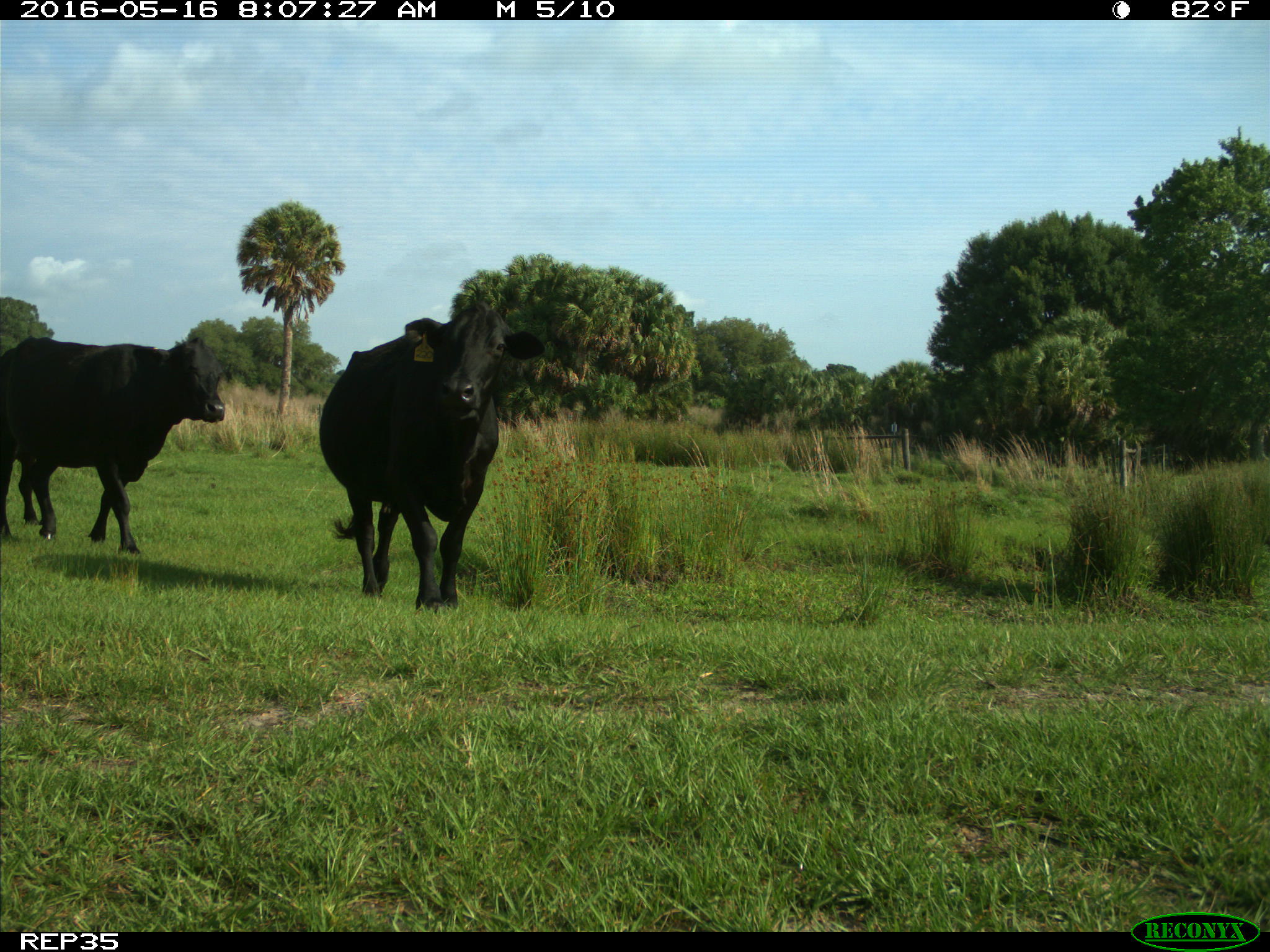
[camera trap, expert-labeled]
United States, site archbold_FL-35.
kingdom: Animalia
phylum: Chordata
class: Mammalia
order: Artiodactyla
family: Bovidae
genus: Bos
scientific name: Bos taurus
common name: domestic cow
Bos taurus (domestic cow).